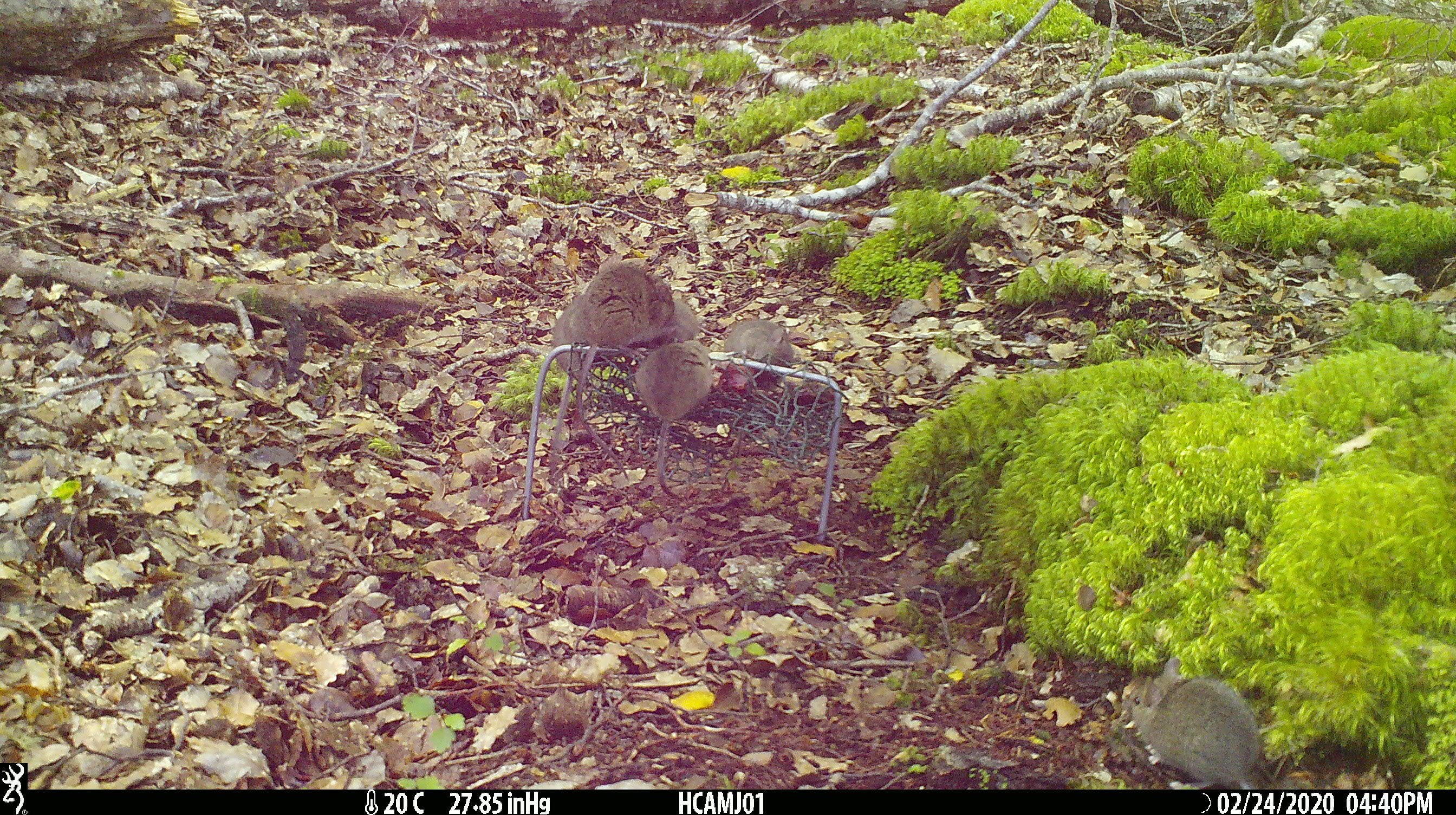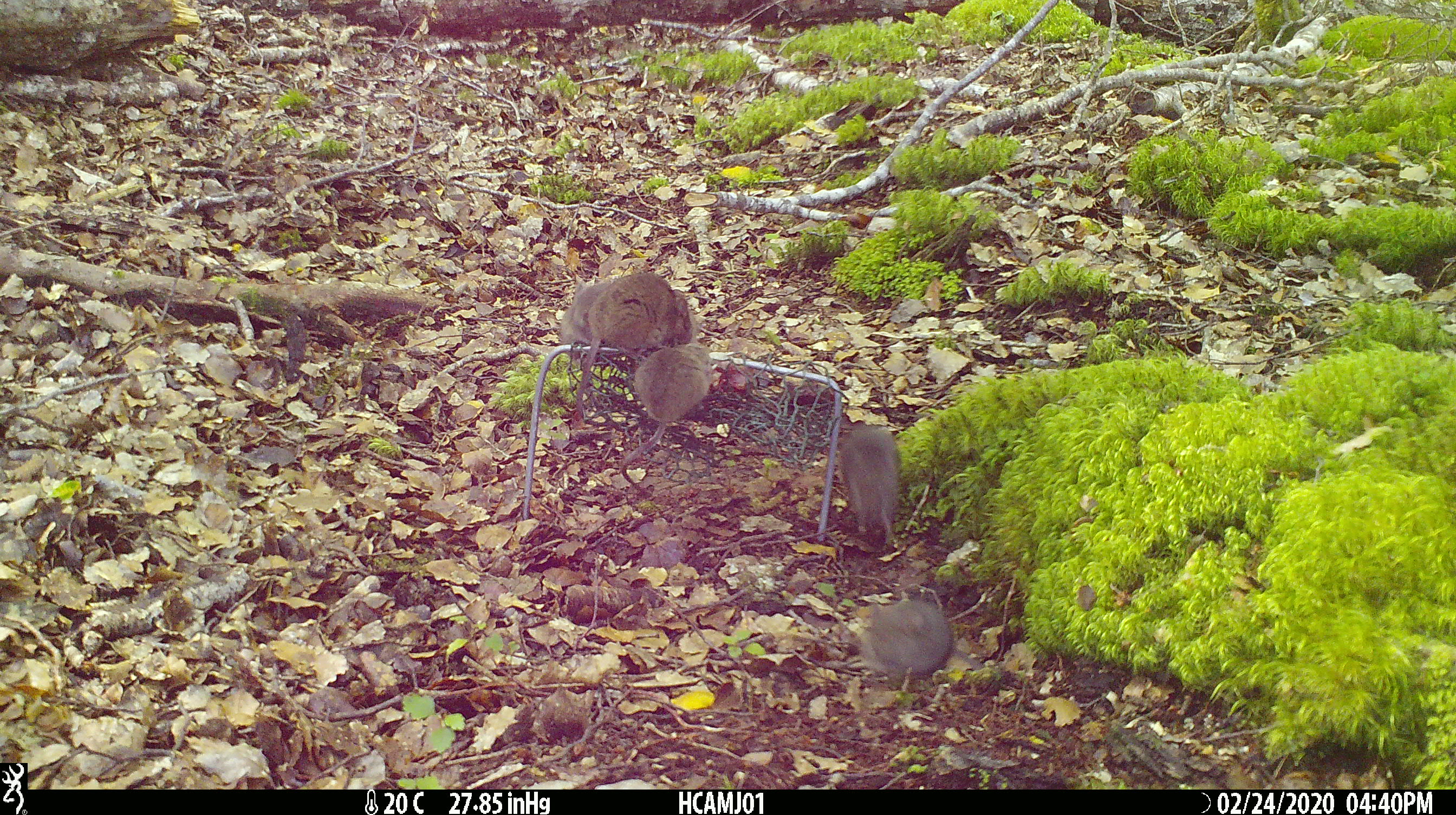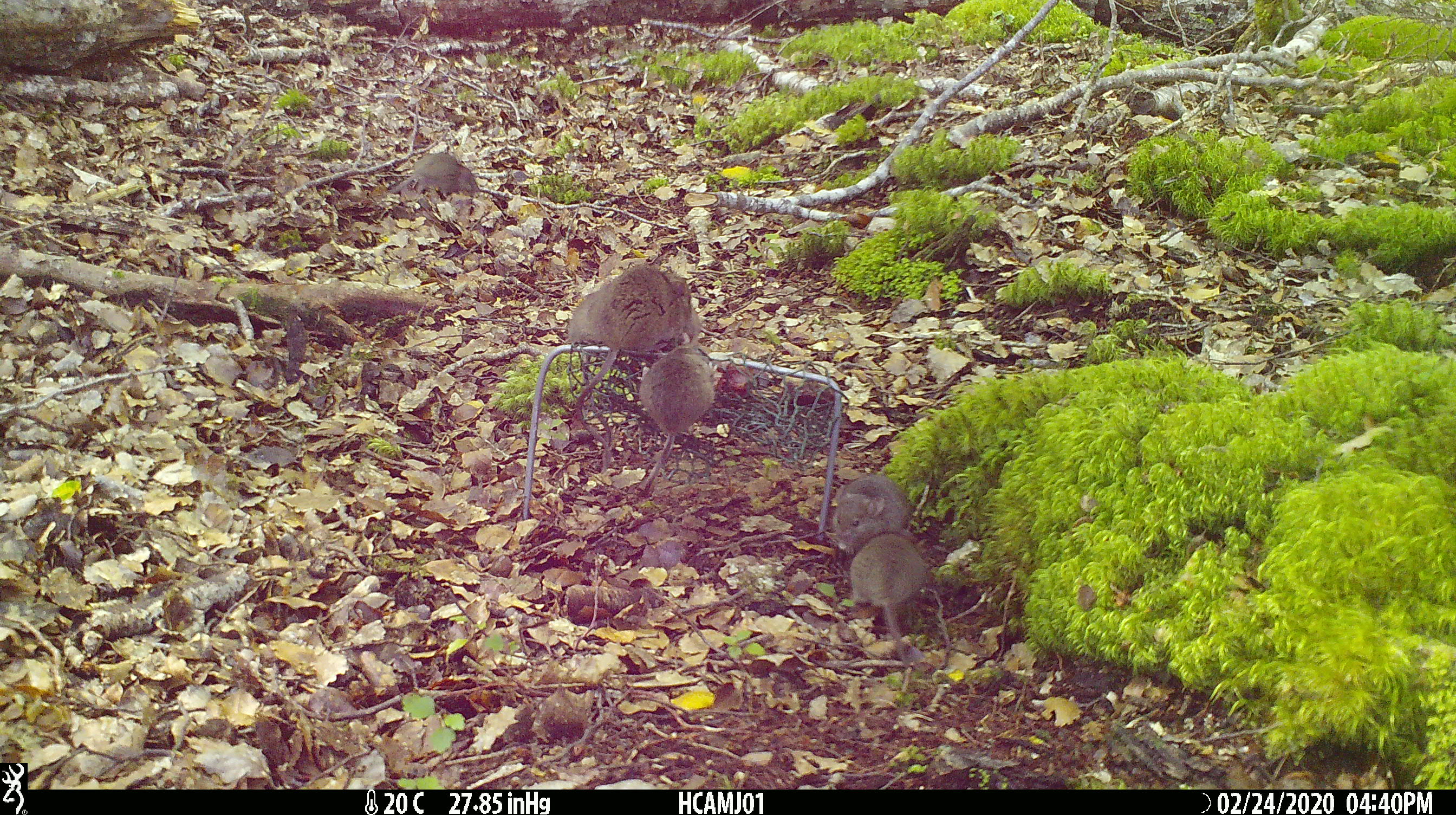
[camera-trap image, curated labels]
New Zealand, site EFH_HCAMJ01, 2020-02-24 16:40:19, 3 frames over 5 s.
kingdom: Animalia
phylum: Chordata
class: Mammalia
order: Rodentia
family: Muridae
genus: Mus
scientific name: Mus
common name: mouse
Mouse (Mus).